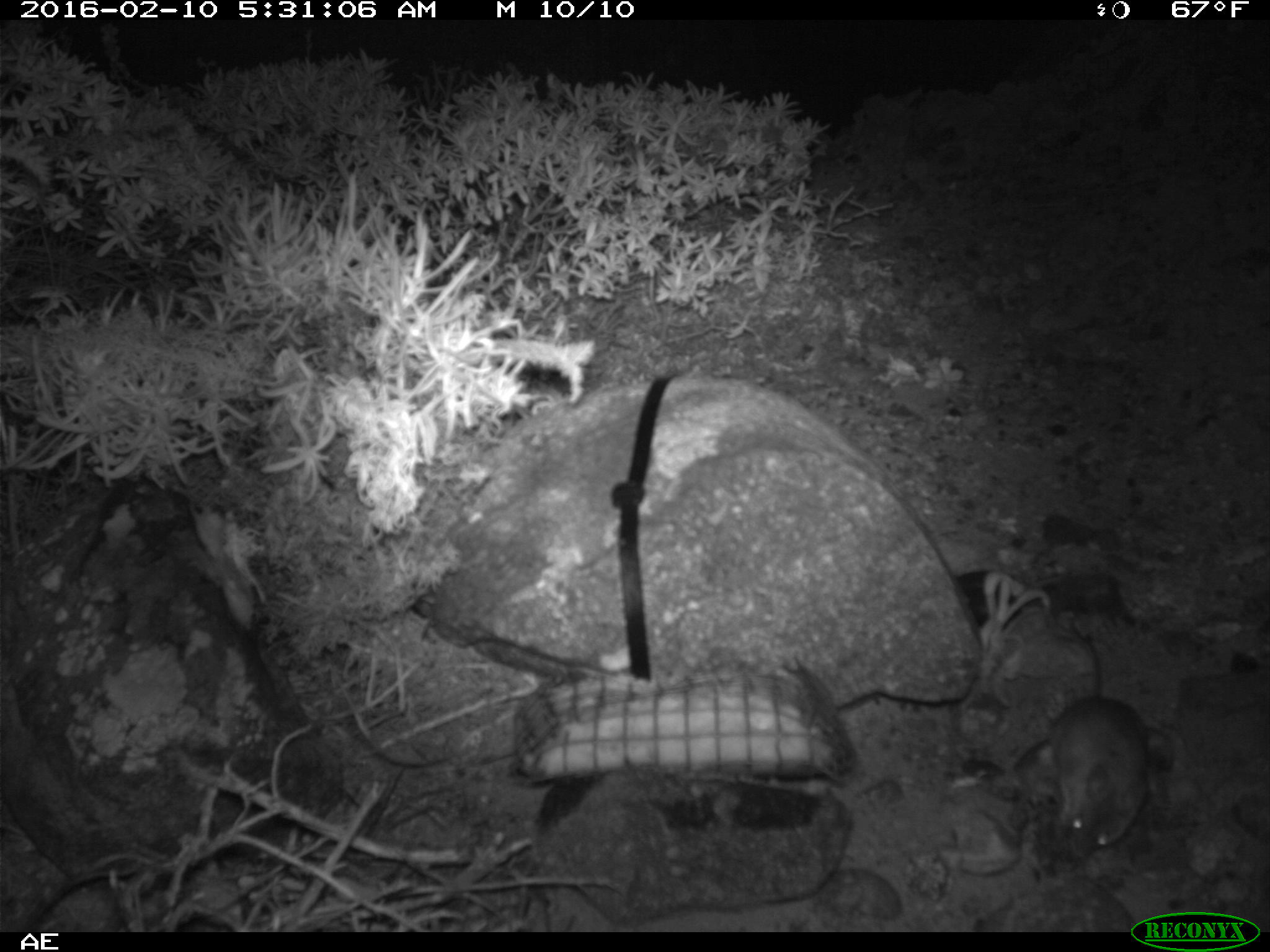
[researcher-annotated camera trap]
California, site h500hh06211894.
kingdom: Animalia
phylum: Chordata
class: Mammalia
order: Rodentia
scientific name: Rodentia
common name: rodent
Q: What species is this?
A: Rodent (Rodentia).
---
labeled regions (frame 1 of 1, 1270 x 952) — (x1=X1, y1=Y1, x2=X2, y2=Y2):
rodent: (x1=1039, y1=619, x2=1149, y2=857)